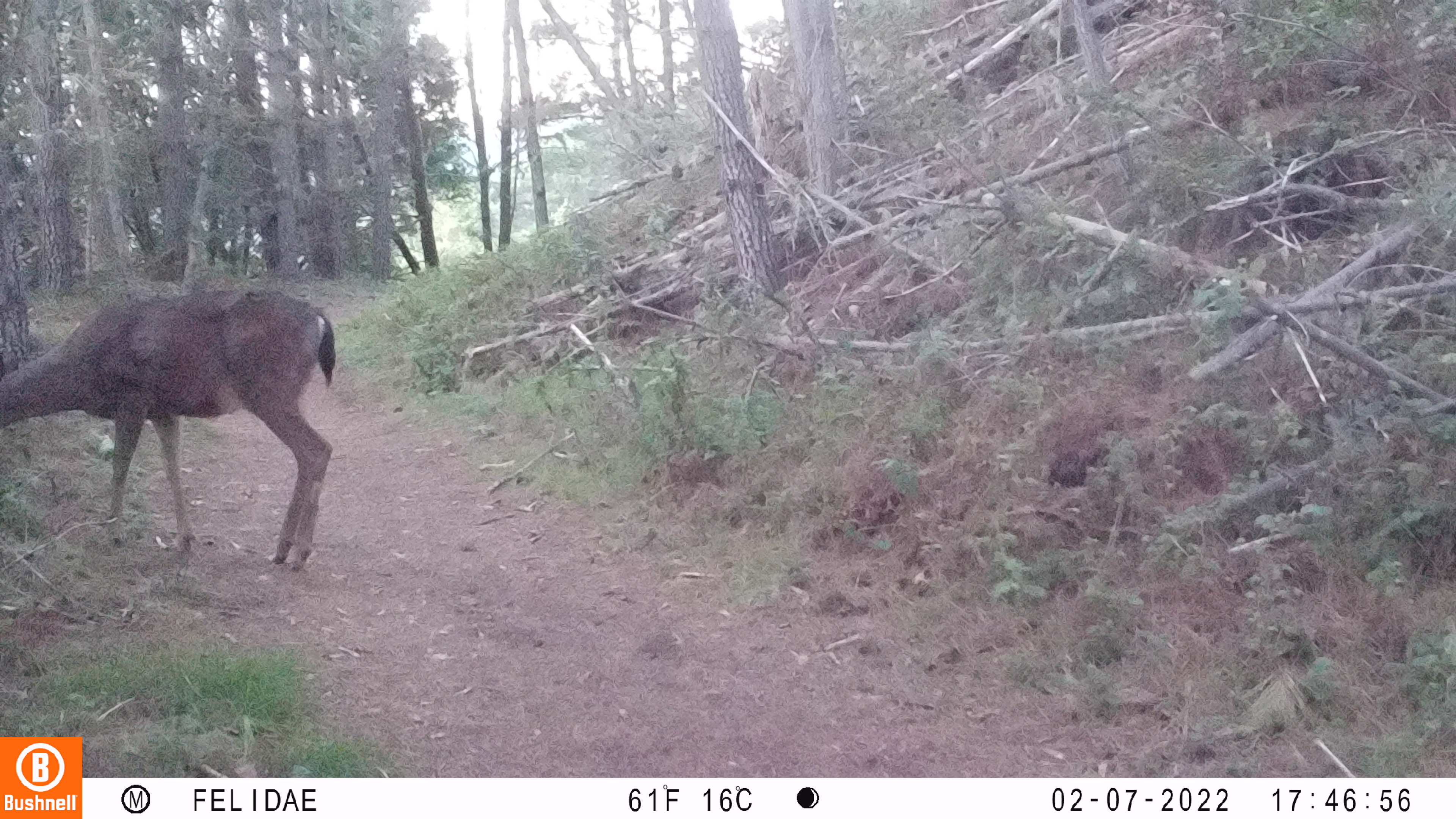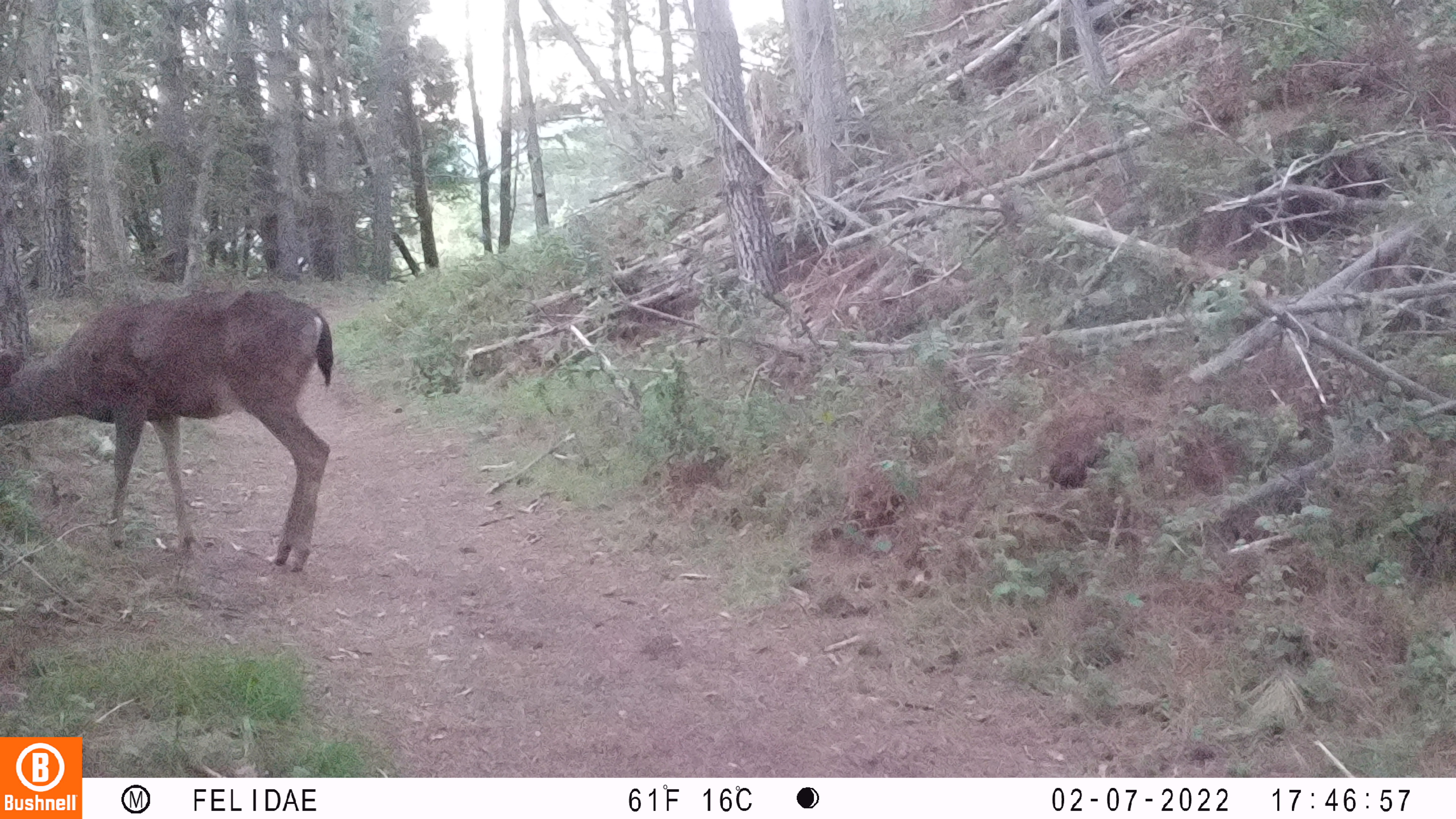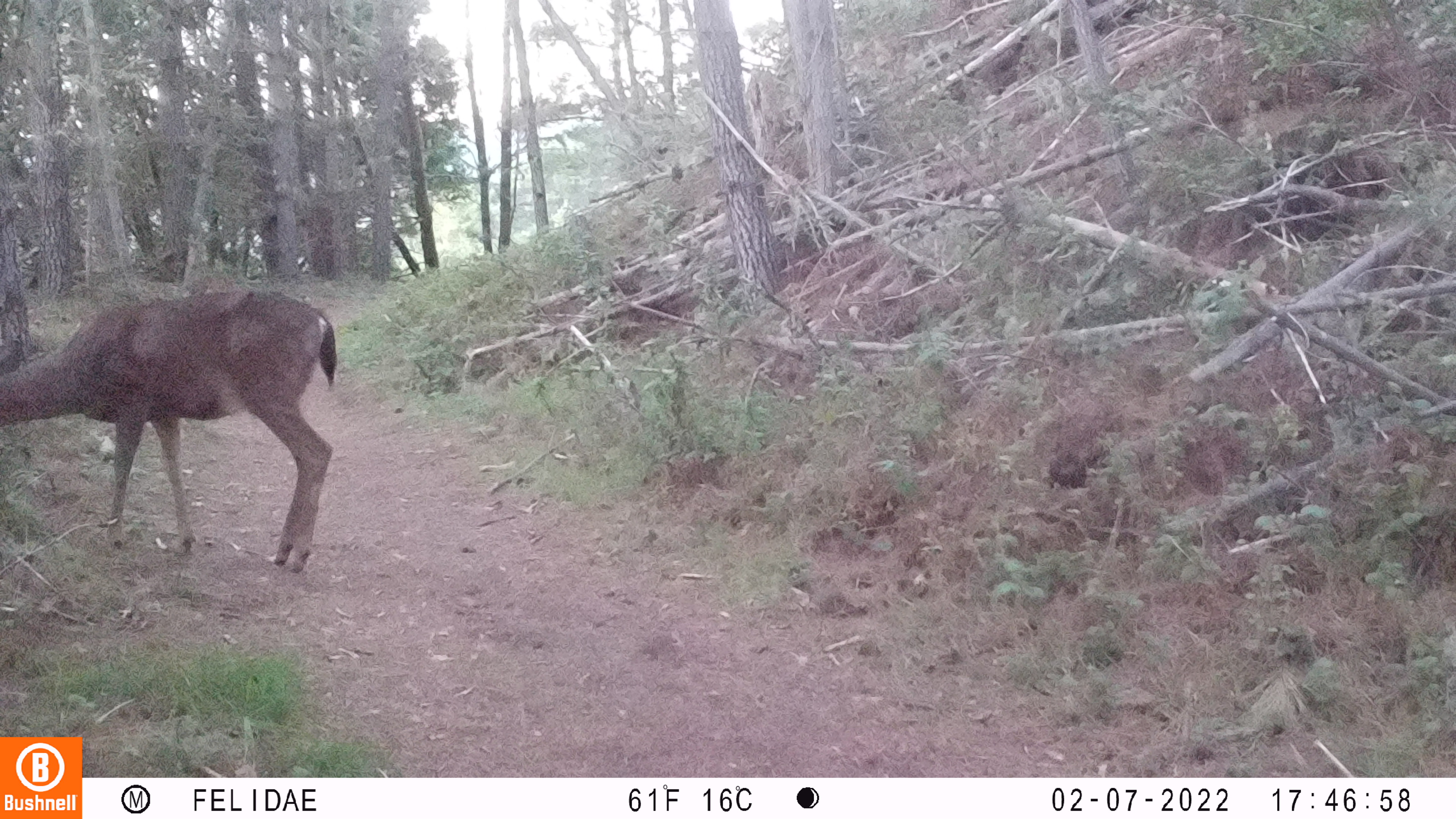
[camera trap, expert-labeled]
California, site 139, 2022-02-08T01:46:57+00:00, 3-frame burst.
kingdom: Animalia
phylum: Chordata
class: Mammalia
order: Artiodactyla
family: Cervidae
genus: Odocoileus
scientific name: Odocoileus hemionus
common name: mule deer